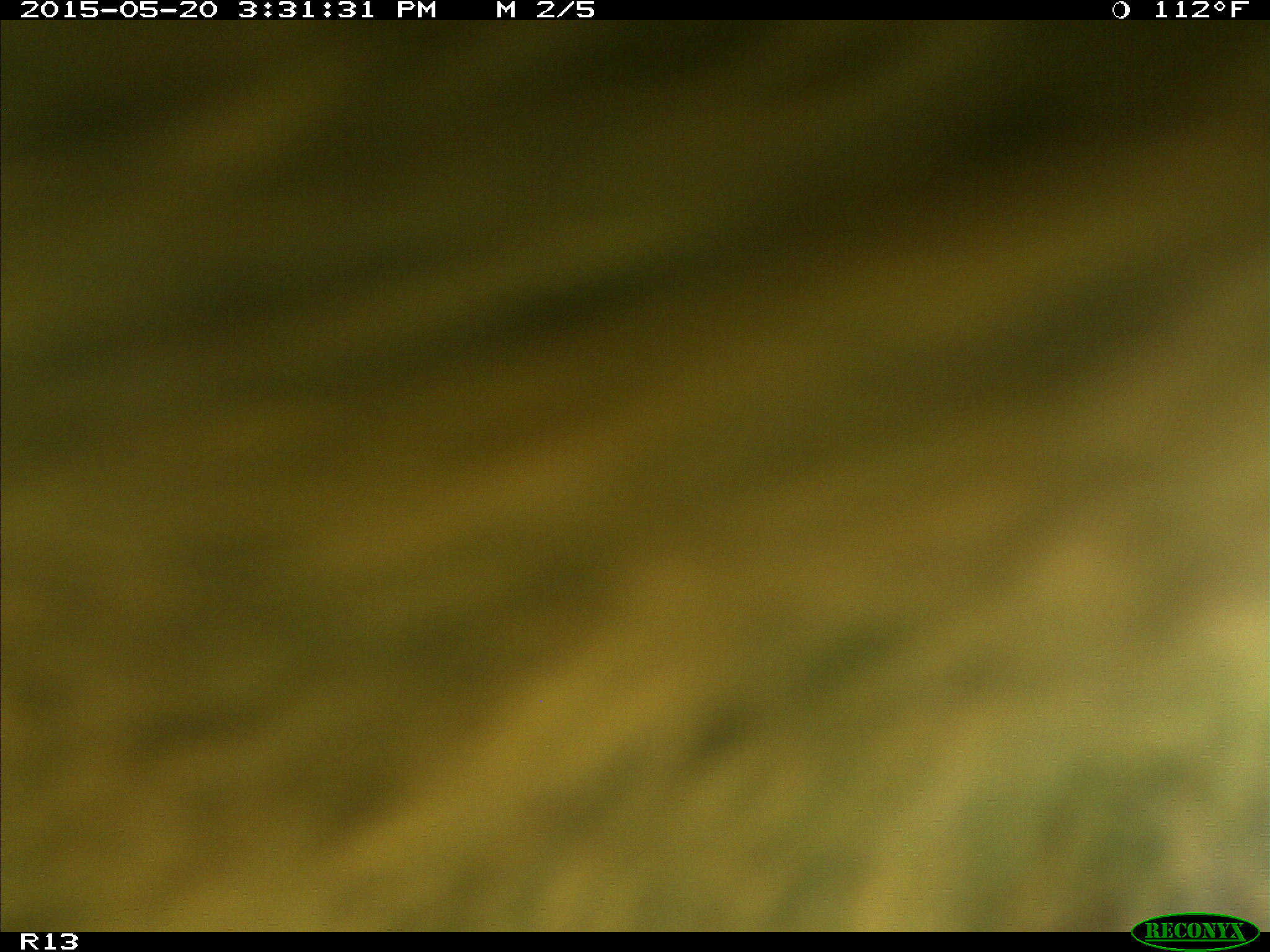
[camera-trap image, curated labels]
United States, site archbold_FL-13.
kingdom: Animalia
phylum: Chordata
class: Mammalia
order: Artiodactyla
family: Bovidae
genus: Bos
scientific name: Bos taurus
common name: domestic cow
Bos taurus (domestic cow).